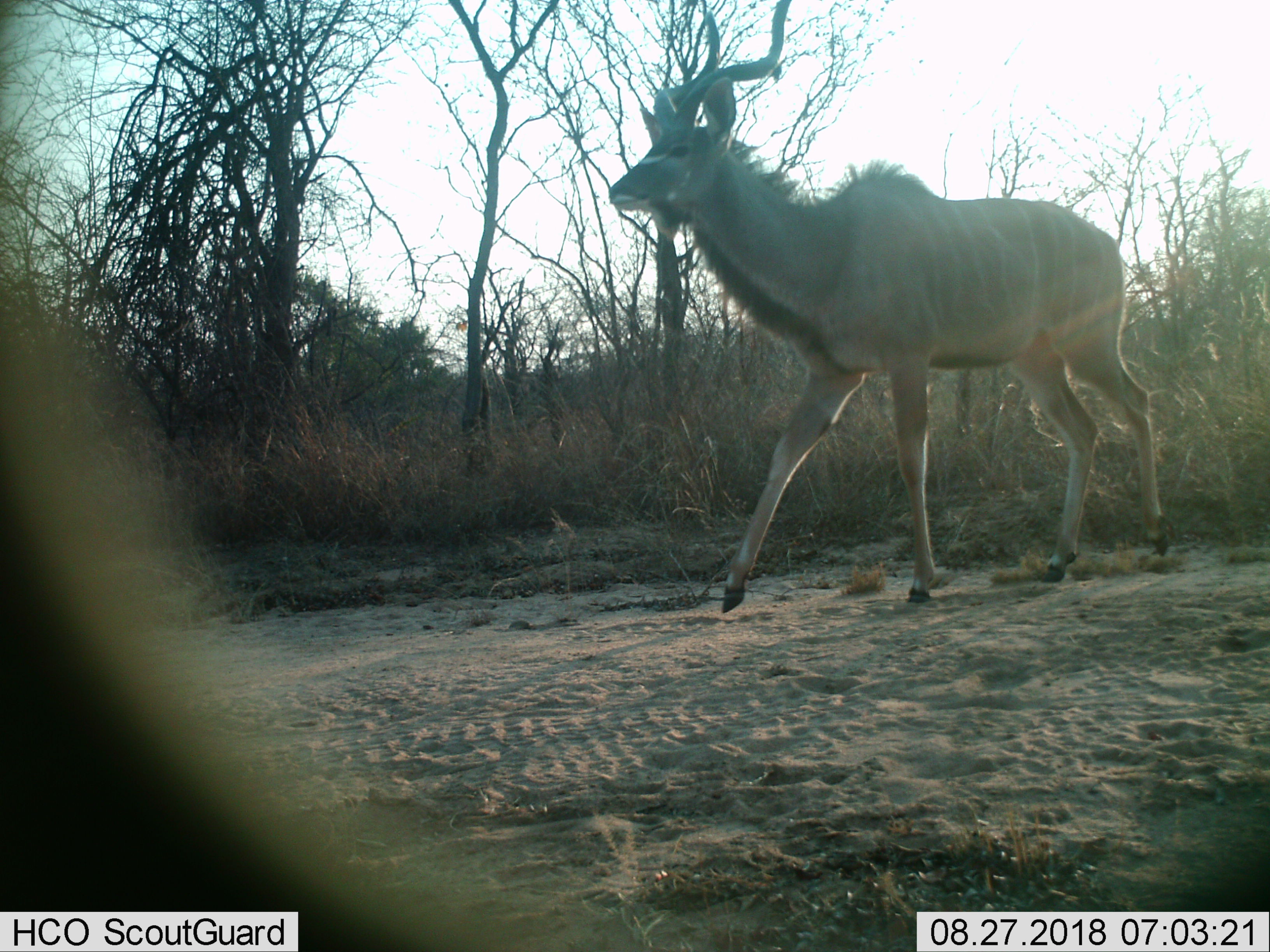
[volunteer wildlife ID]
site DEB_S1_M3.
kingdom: Animalia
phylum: Chordata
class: Mammalia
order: Artiodactyla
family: Bovidae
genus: Tragelaphus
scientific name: Tragelaphus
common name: kudu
Kudu (Tragelaphus), count 1. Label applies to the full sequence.